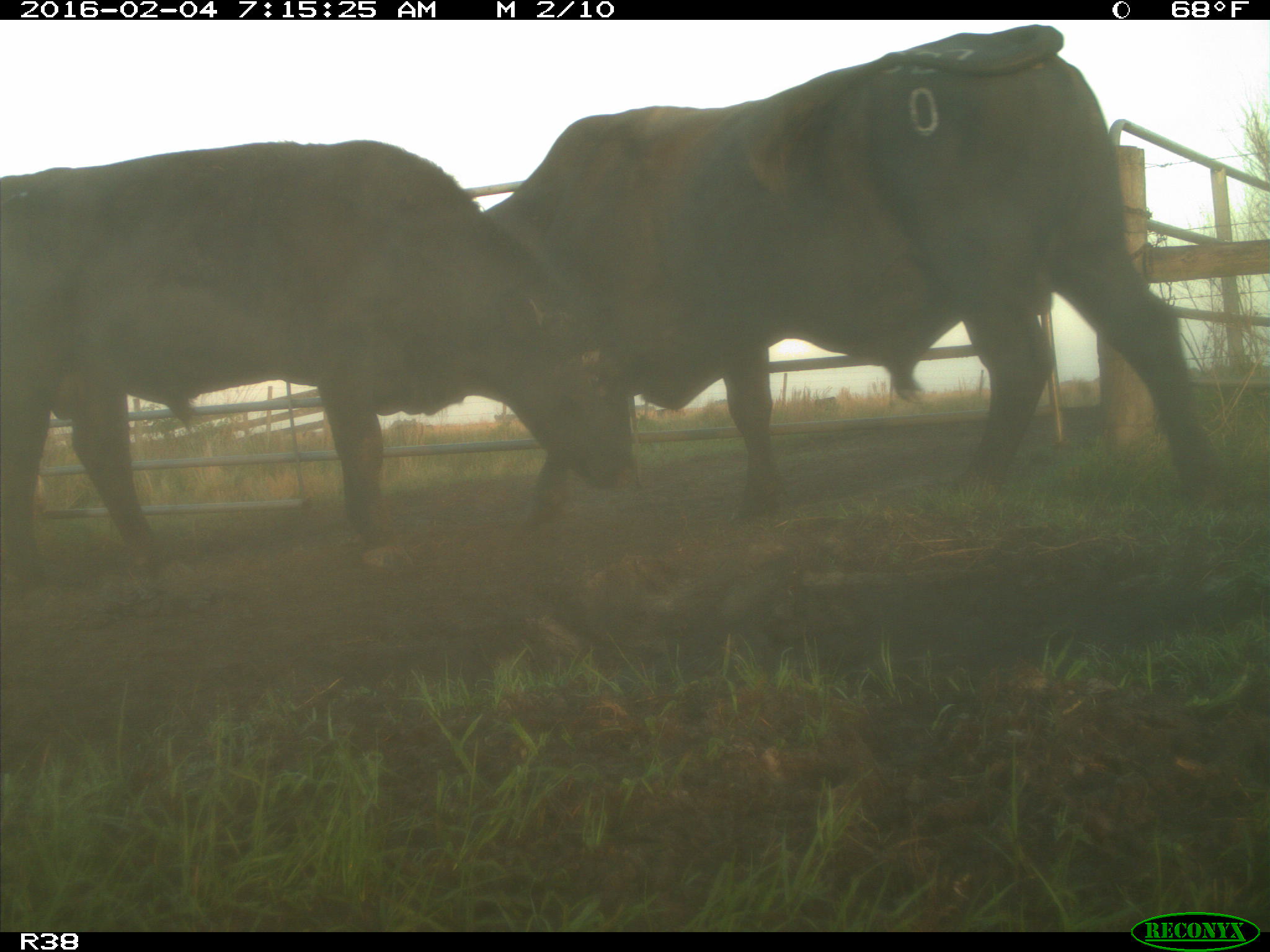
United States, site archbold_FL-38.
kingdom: Animalia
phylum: Chordata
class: Mammalia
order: Artiodactyla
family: Bovidae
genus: Bos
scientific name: Bos taurus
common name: domestic cow